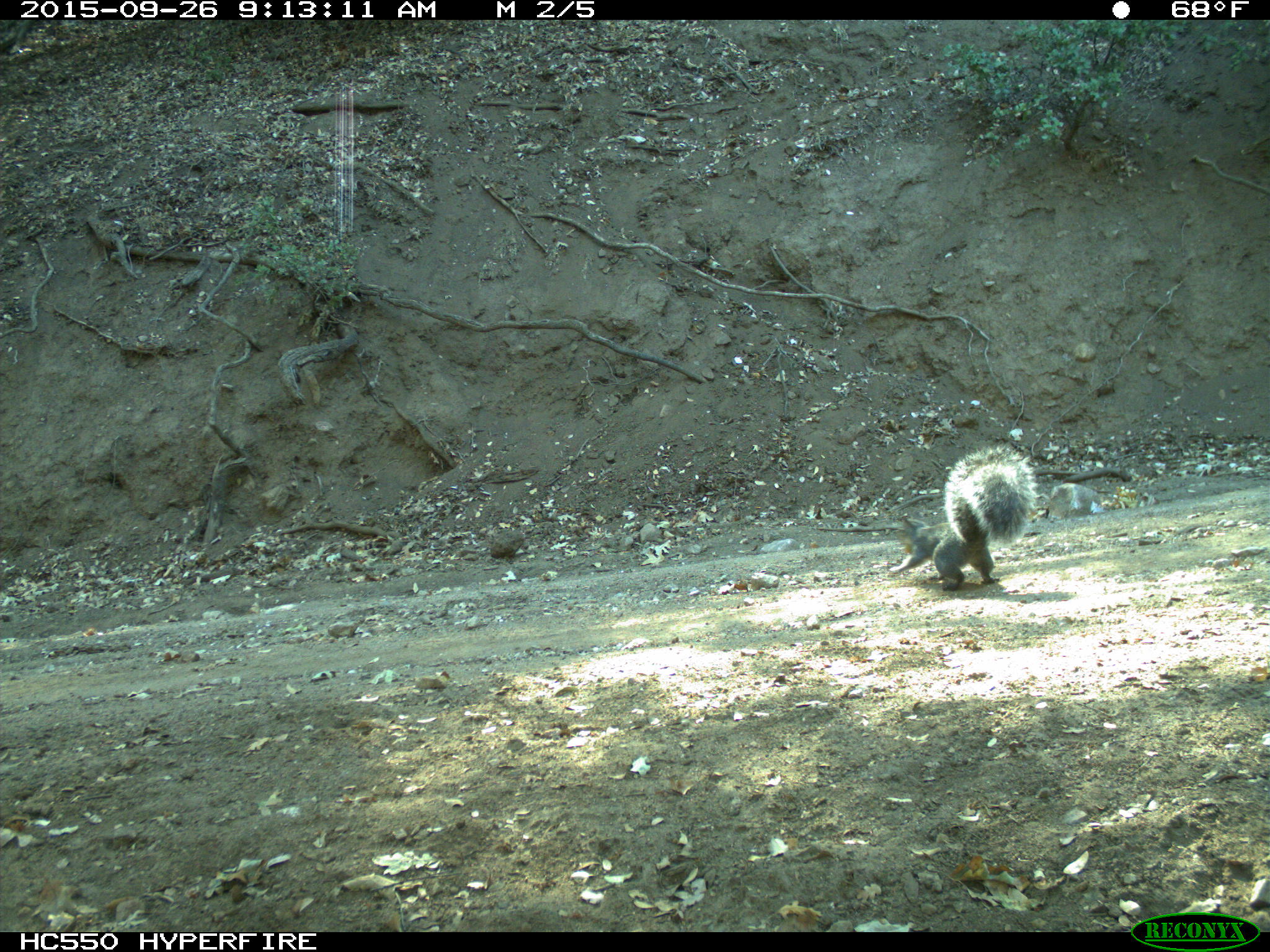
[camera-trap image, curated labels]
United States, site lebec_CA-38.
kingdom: Animalia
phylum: Chordata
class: Mammalia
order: Rodentia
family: Sciuridae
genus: Sciurus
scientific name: Sciurus carolinensis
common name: eastern gray squirrel